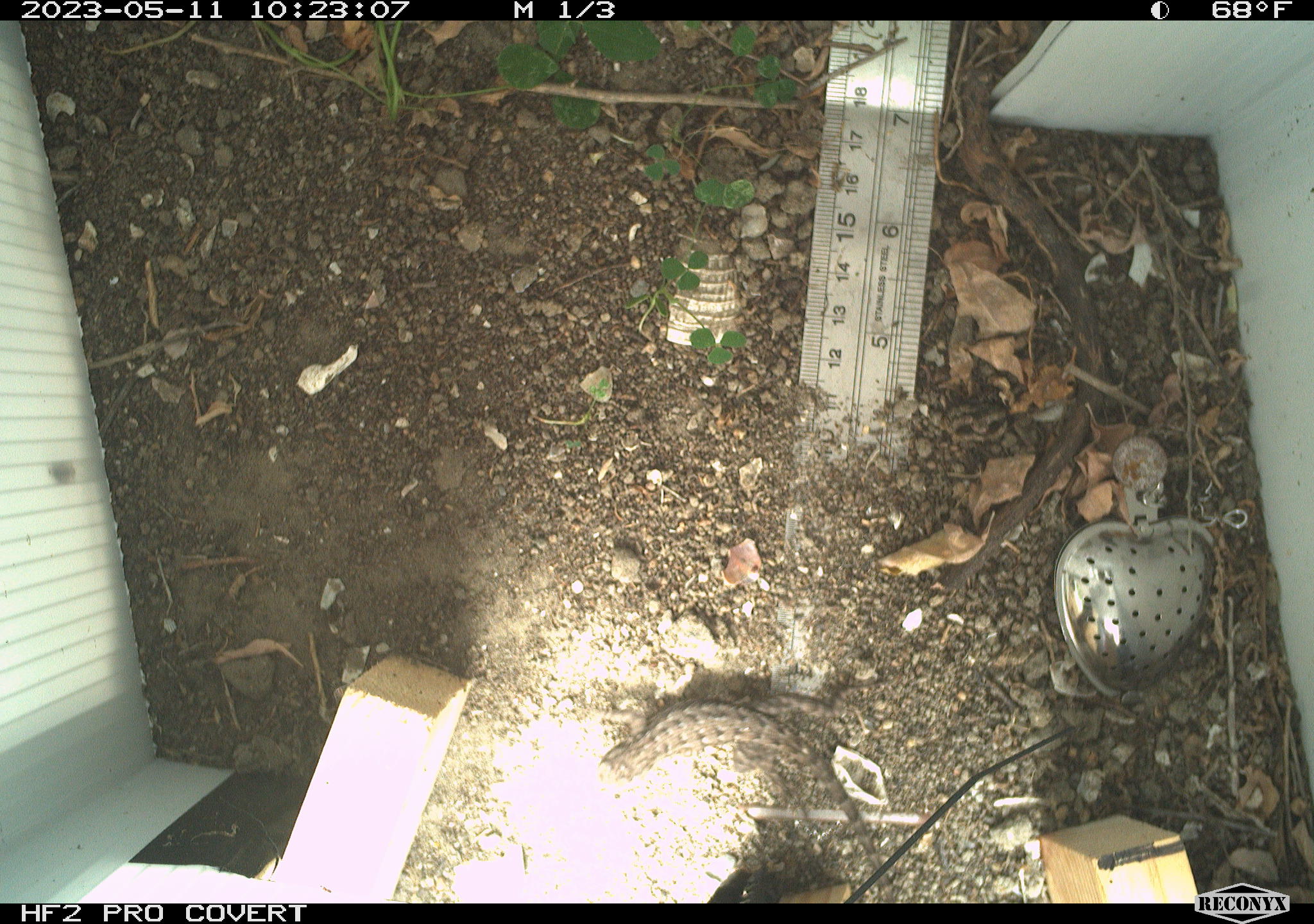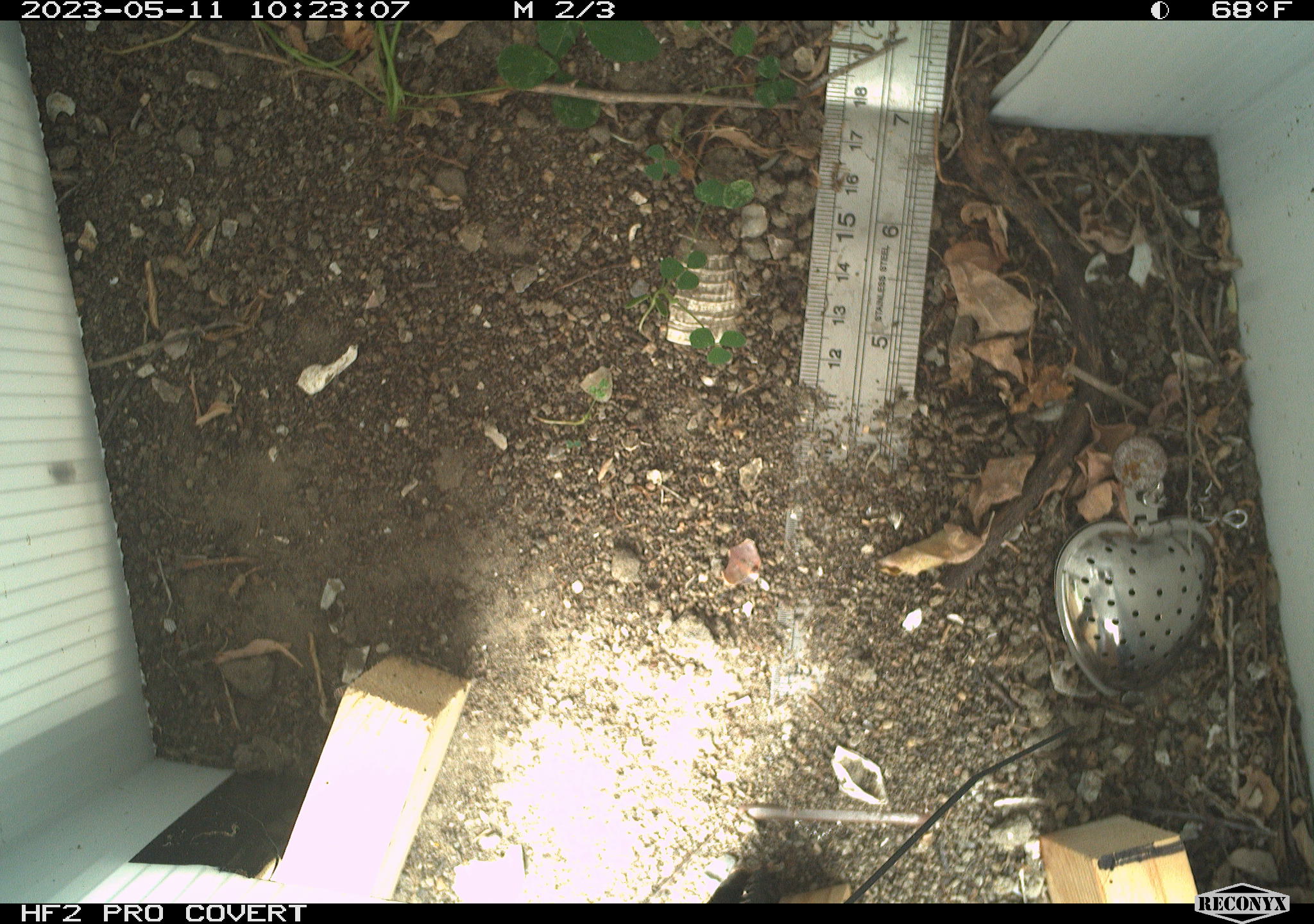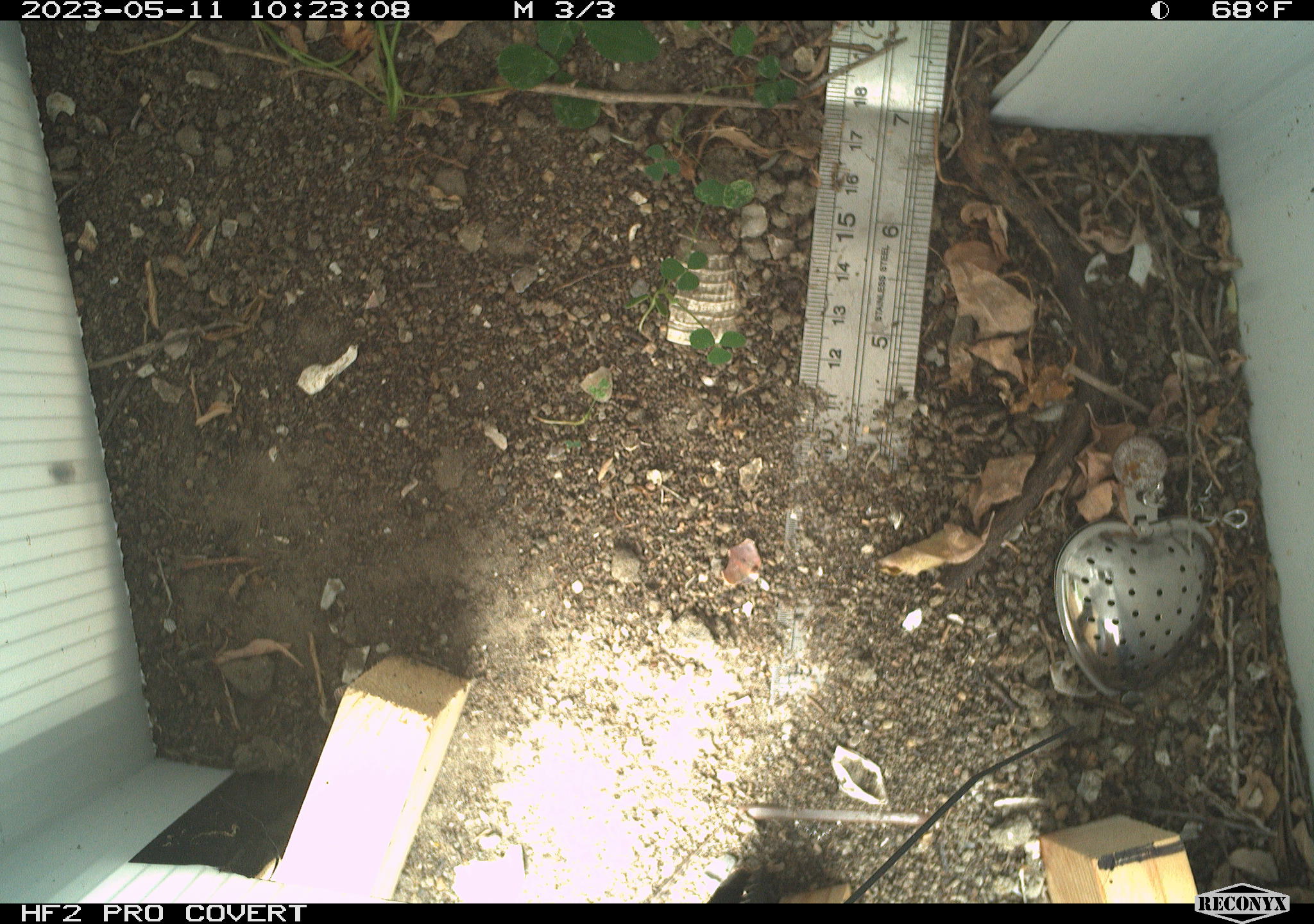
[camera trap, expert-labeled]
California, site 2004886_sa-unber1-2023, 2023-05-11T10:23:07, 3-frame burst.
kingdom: Animalia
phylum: Chordata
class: Reptilia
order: Squamata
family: Phrynosomatidae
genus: Sceloporus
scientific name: Sceloporus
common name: spiny lizards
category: sceloporus species